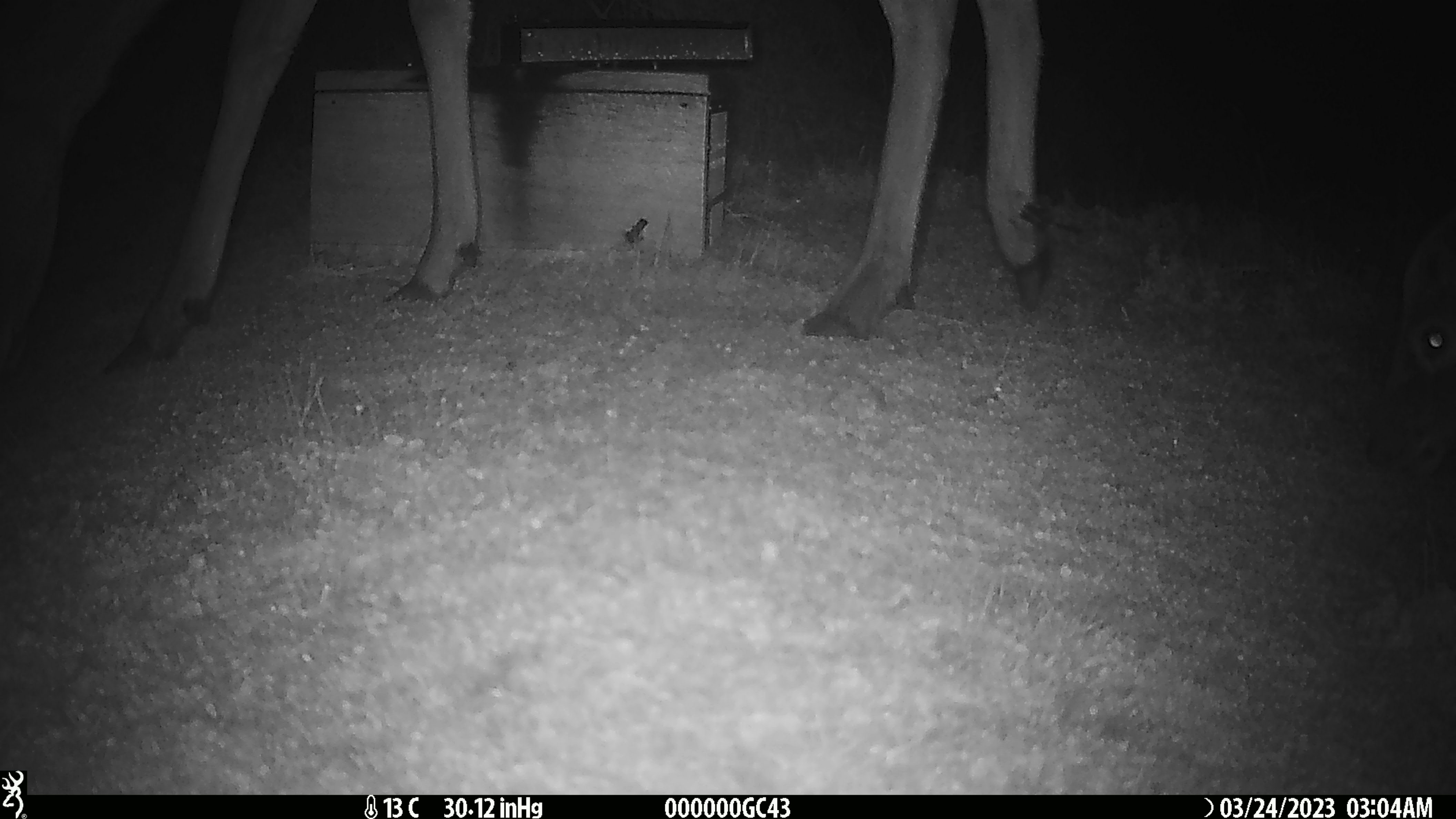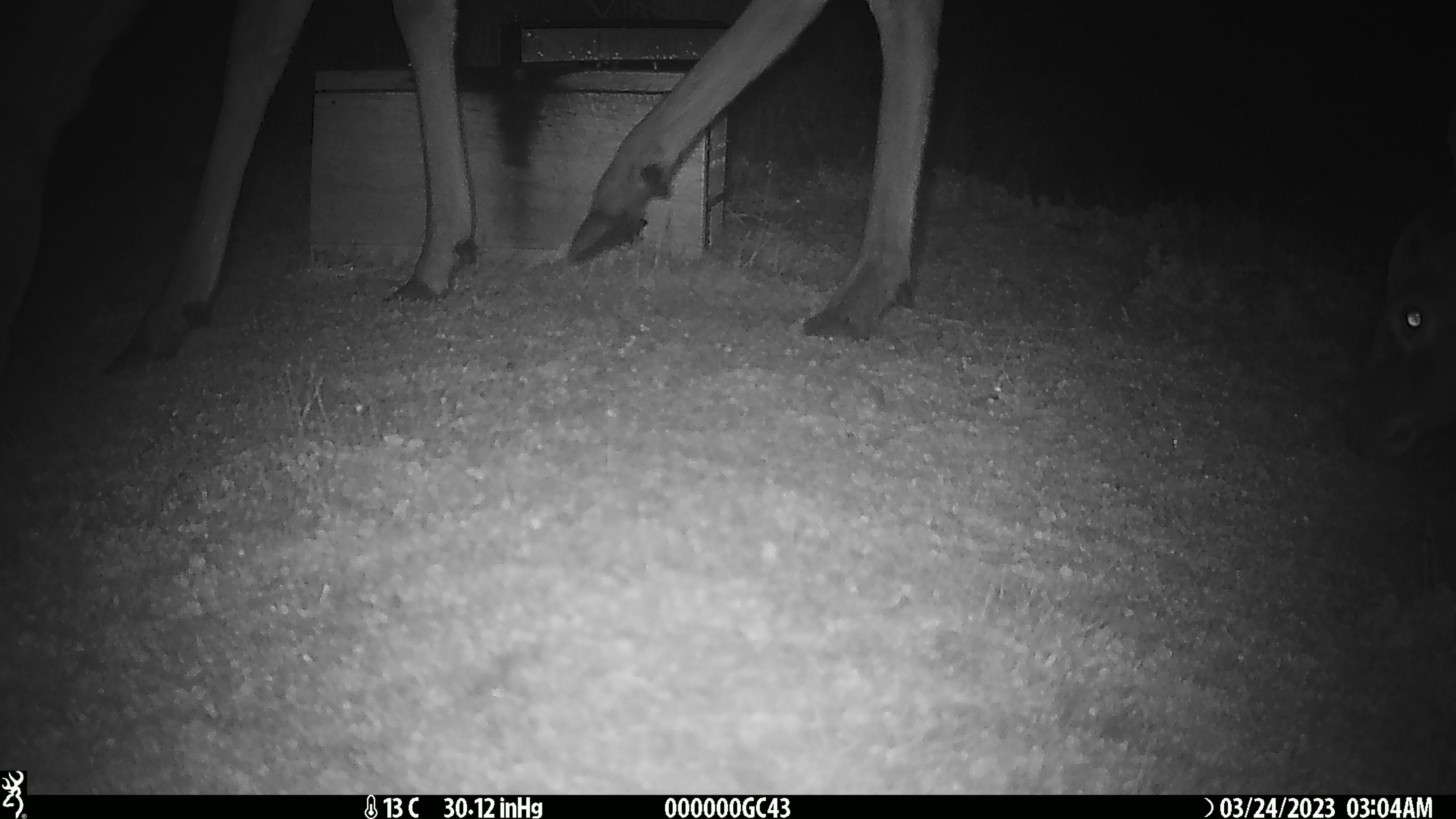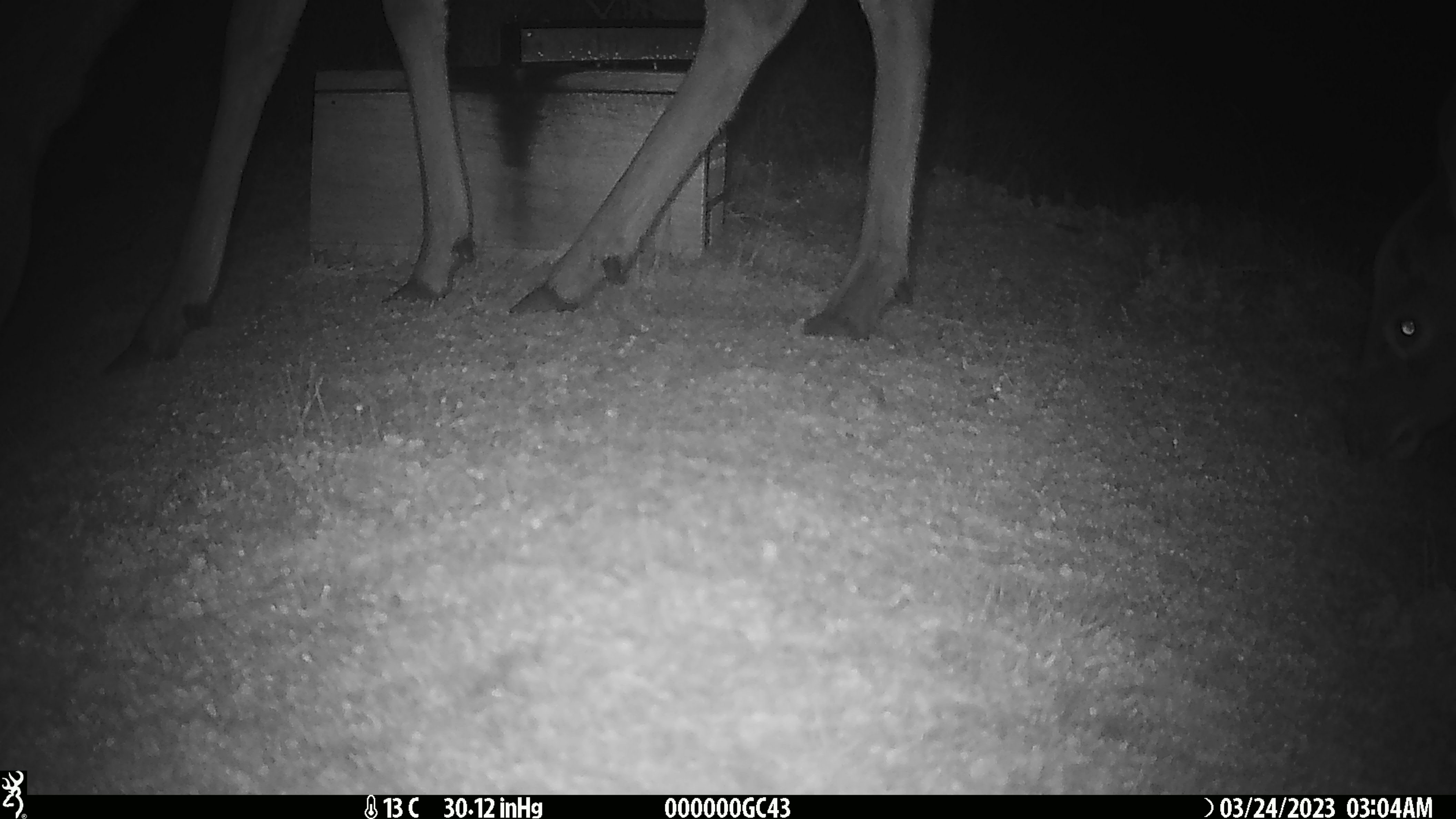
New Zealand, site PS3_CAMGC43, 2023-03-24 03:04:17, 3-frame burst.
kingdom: Animalia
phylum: Chordata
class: Mammalia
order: Artiodactyla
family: Cervidae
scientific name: Cervidae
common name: deer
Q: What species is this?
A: Deer (Cervidae).